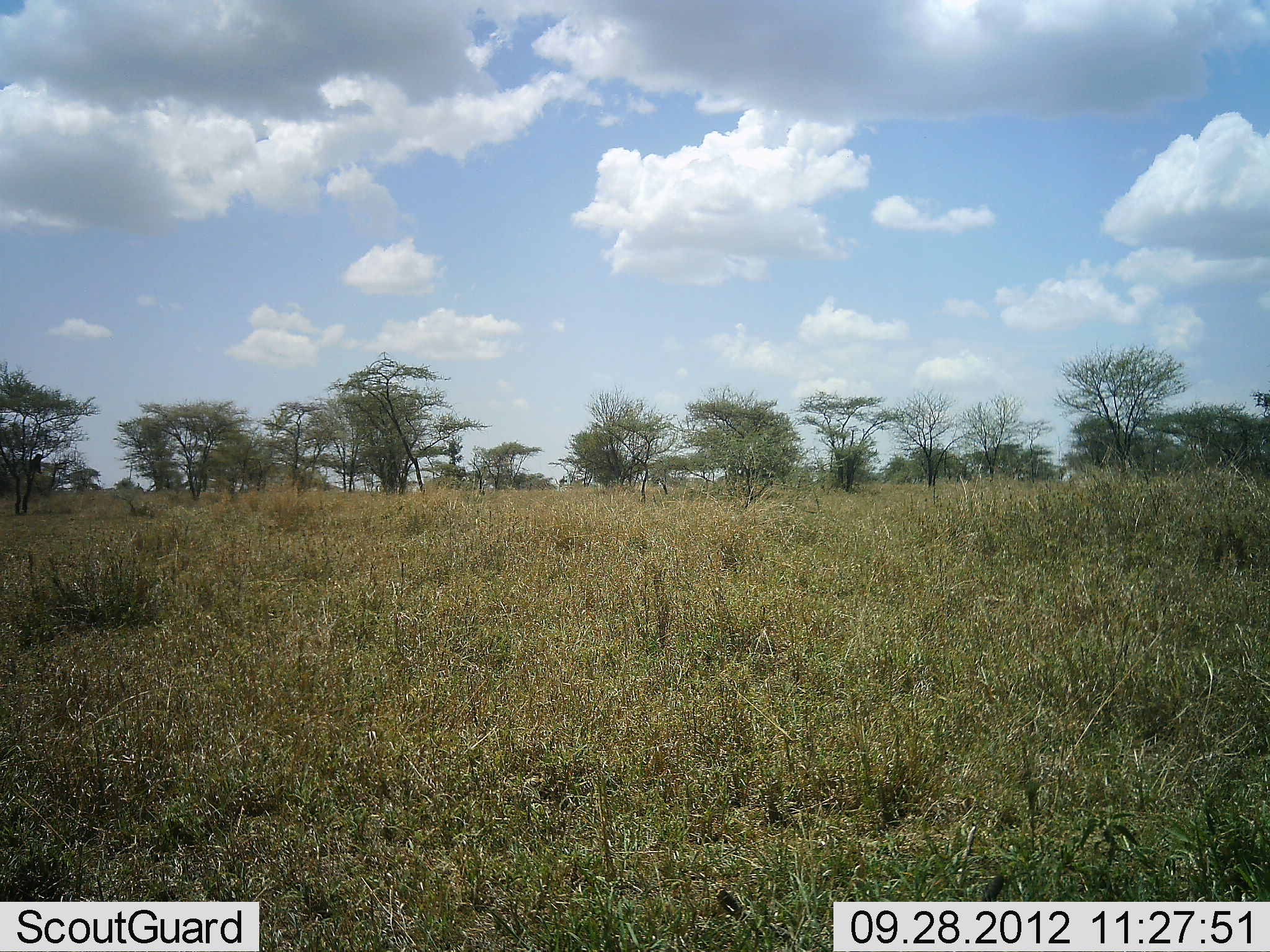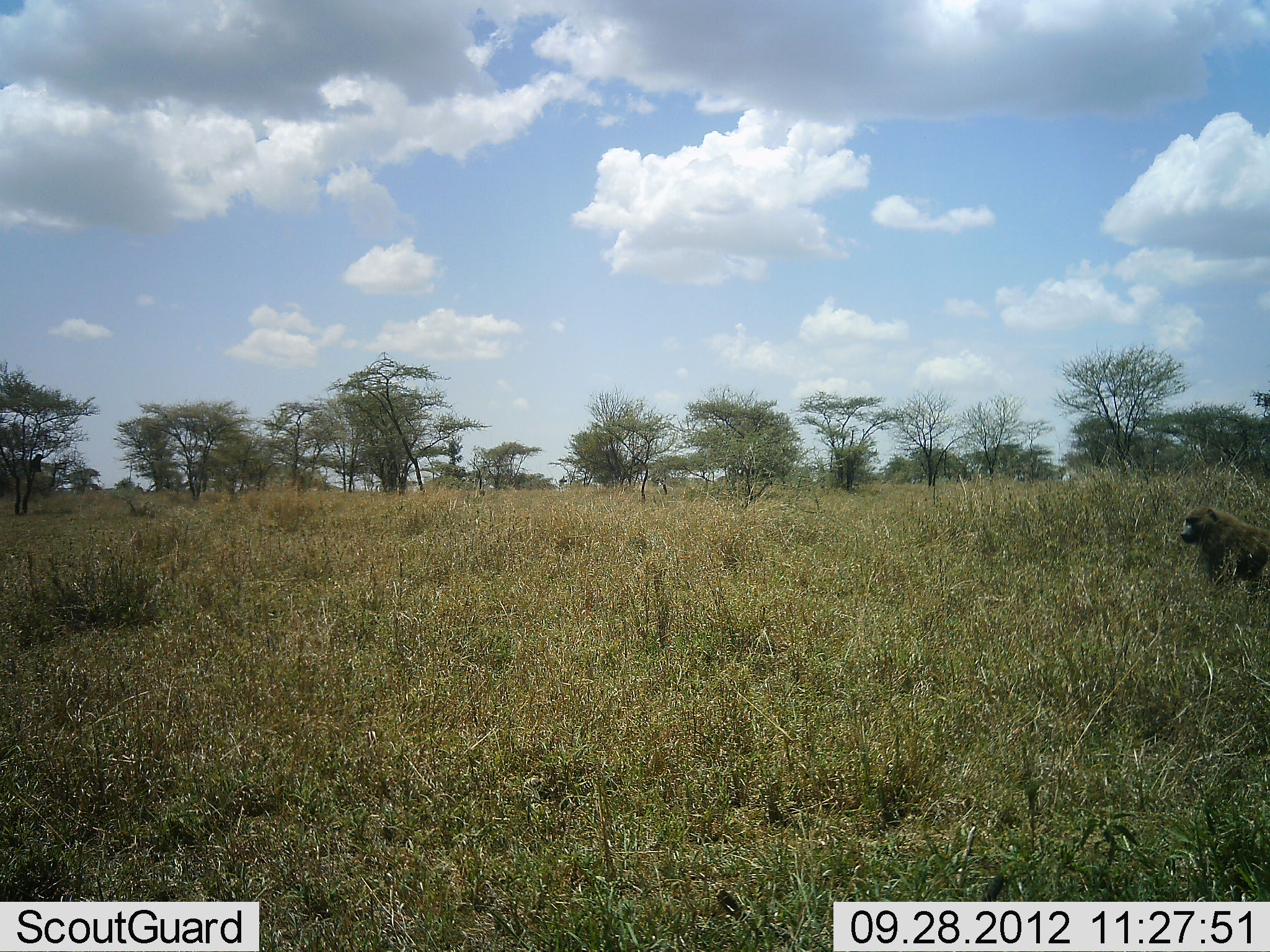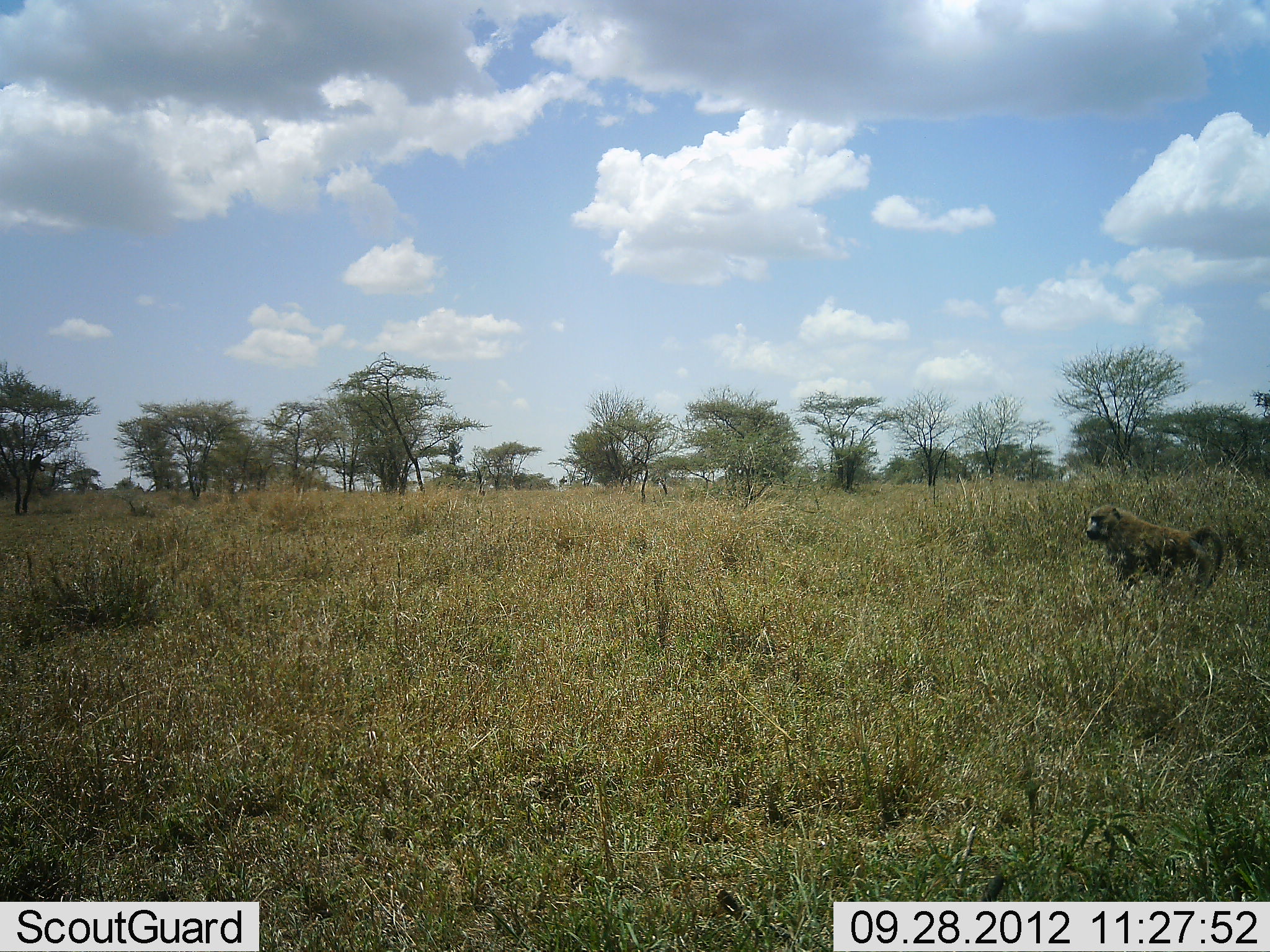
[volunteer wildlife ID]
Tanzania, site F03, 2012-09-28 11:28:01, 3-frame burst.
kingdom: Animalia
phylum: Chordata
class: Mammalia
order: Primates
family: Cercopithecidae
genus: Papio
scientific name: Papio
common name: baboon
Baboon (Papio), count 1. Behavior (volunteer vote fractions): standing 0%, resting 10%, moving 90%, interacting 0%. Young present (vote fraction): 0%. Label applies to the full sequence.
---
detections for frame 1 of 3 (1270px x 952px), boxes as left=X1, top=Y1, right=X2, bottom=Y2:
animal: left=30, top=453, right=44, bottom=473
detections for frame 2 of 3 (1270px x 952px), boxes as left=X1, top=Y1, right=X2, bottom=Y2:
animal: left=1180, top=504, right=1270, bottom=581; left=29, top=453, right=45, bottom=474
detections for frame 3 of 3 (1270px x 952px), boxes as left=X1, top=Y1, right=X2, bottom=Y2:
animal: left=1085, top=503, right=1224, bottom=591; left=29, top=453, right=46, bottom=472